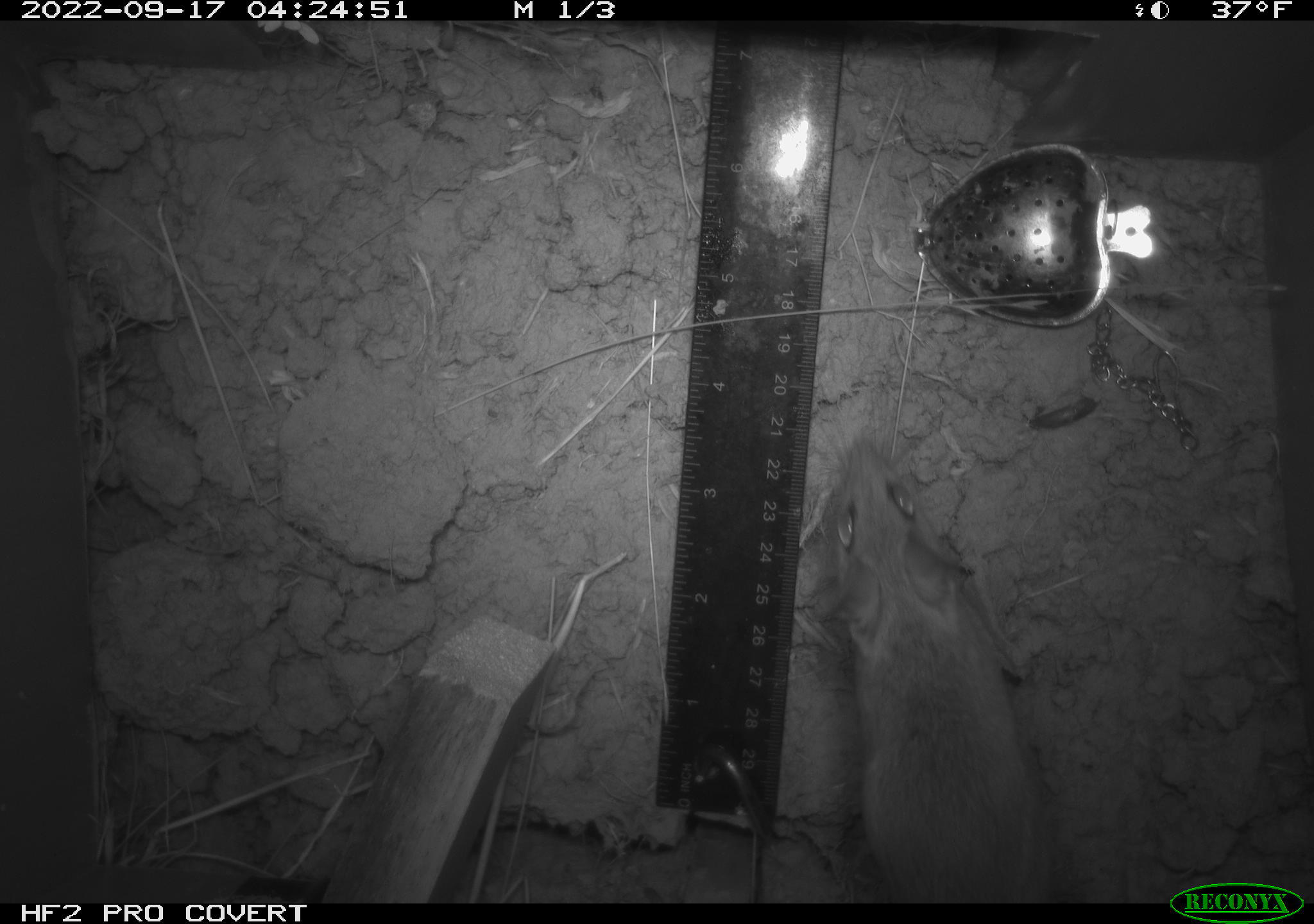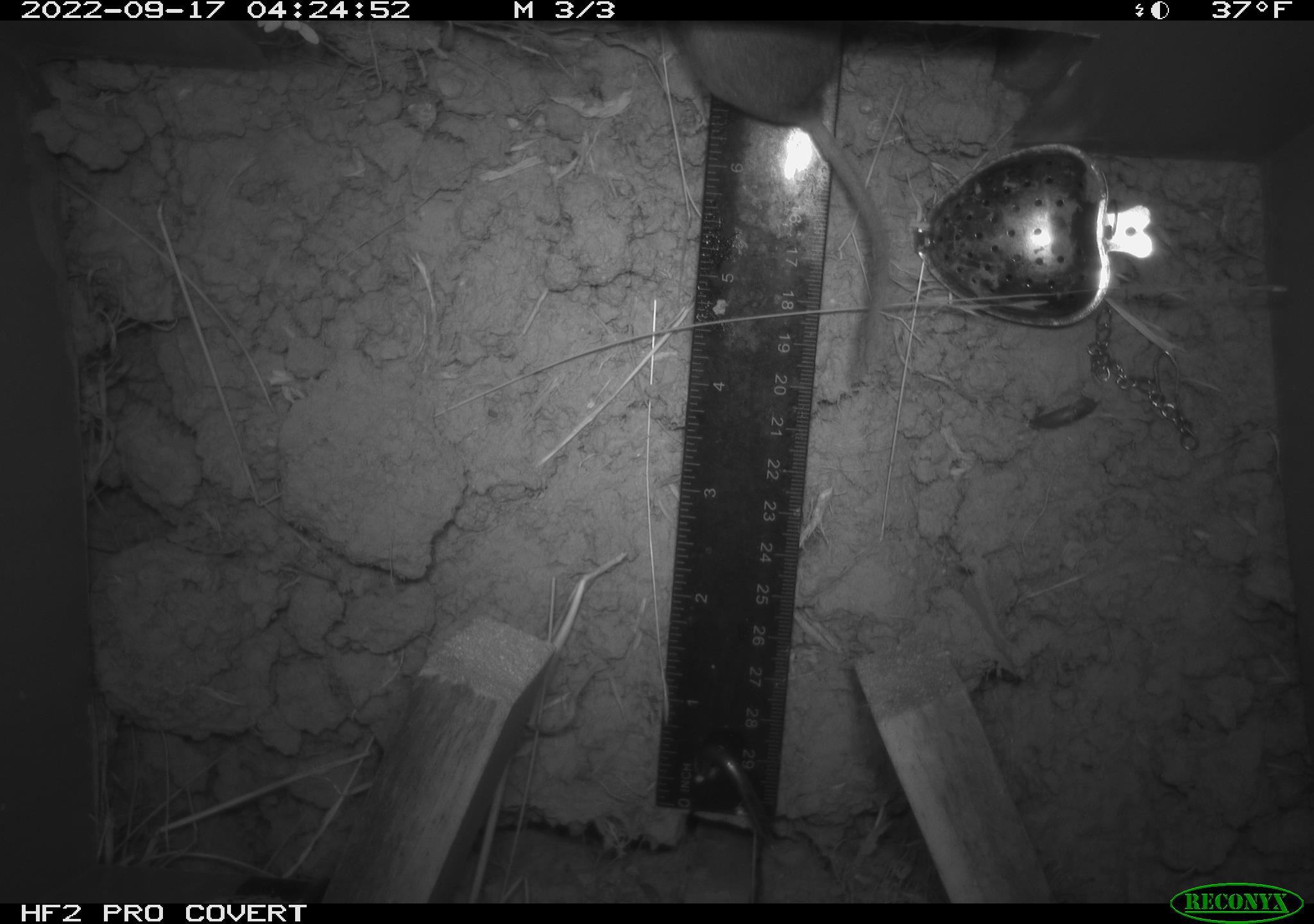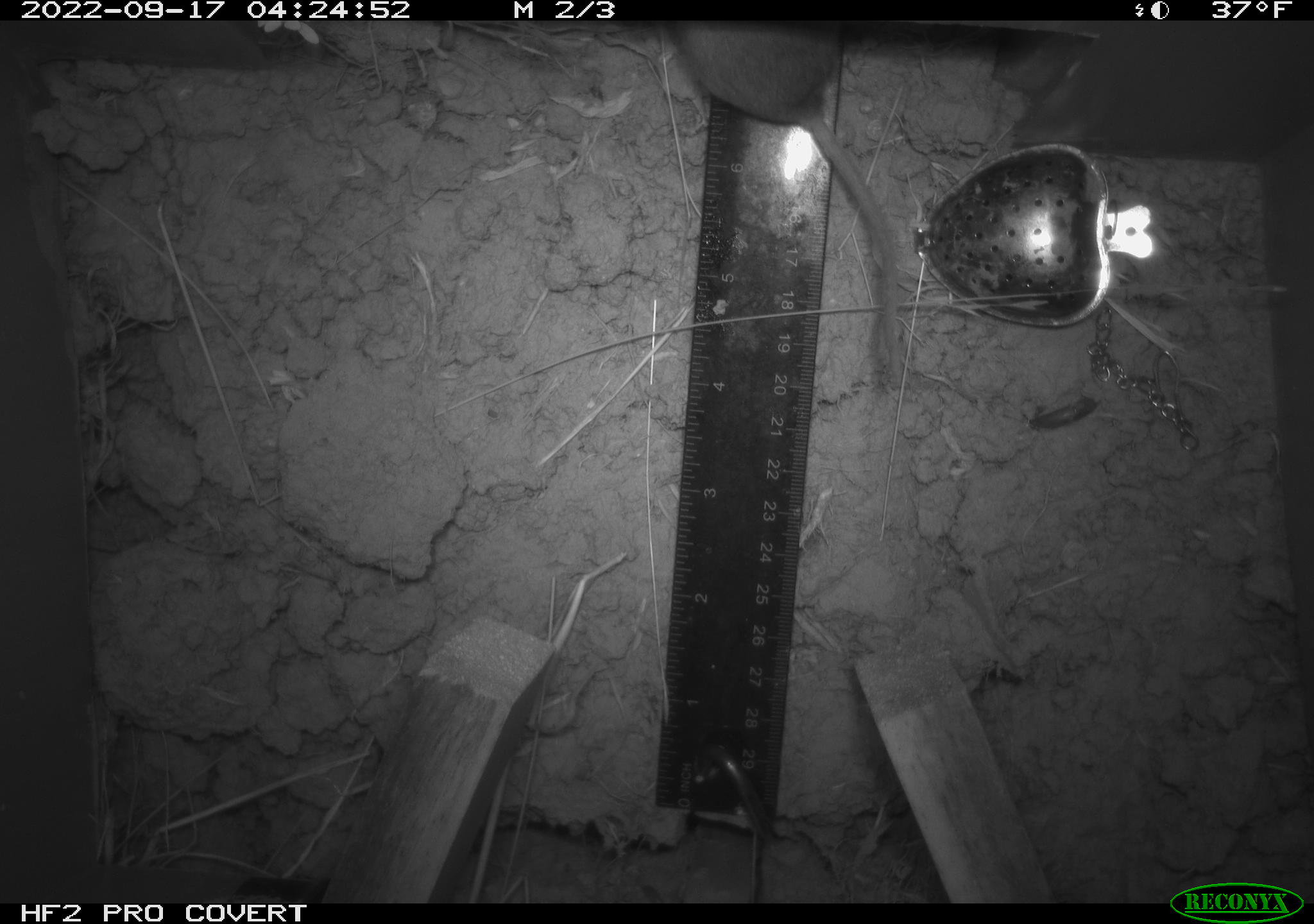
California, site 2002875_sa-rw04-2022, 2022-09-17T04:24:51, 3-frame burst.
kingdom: Animalia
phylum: Chordata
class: Mammalia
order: Rodentia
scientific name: Rodentia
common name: mouse species